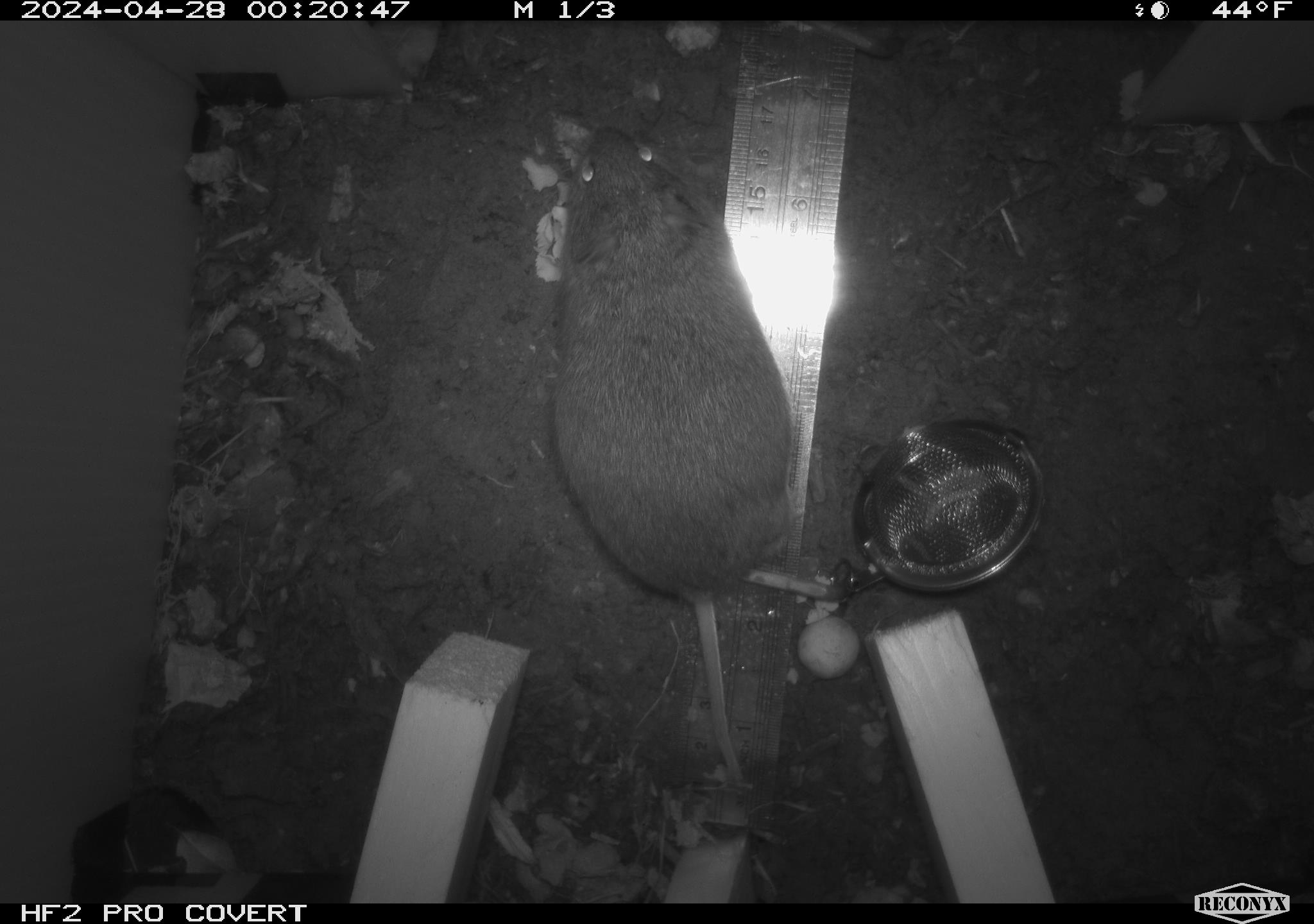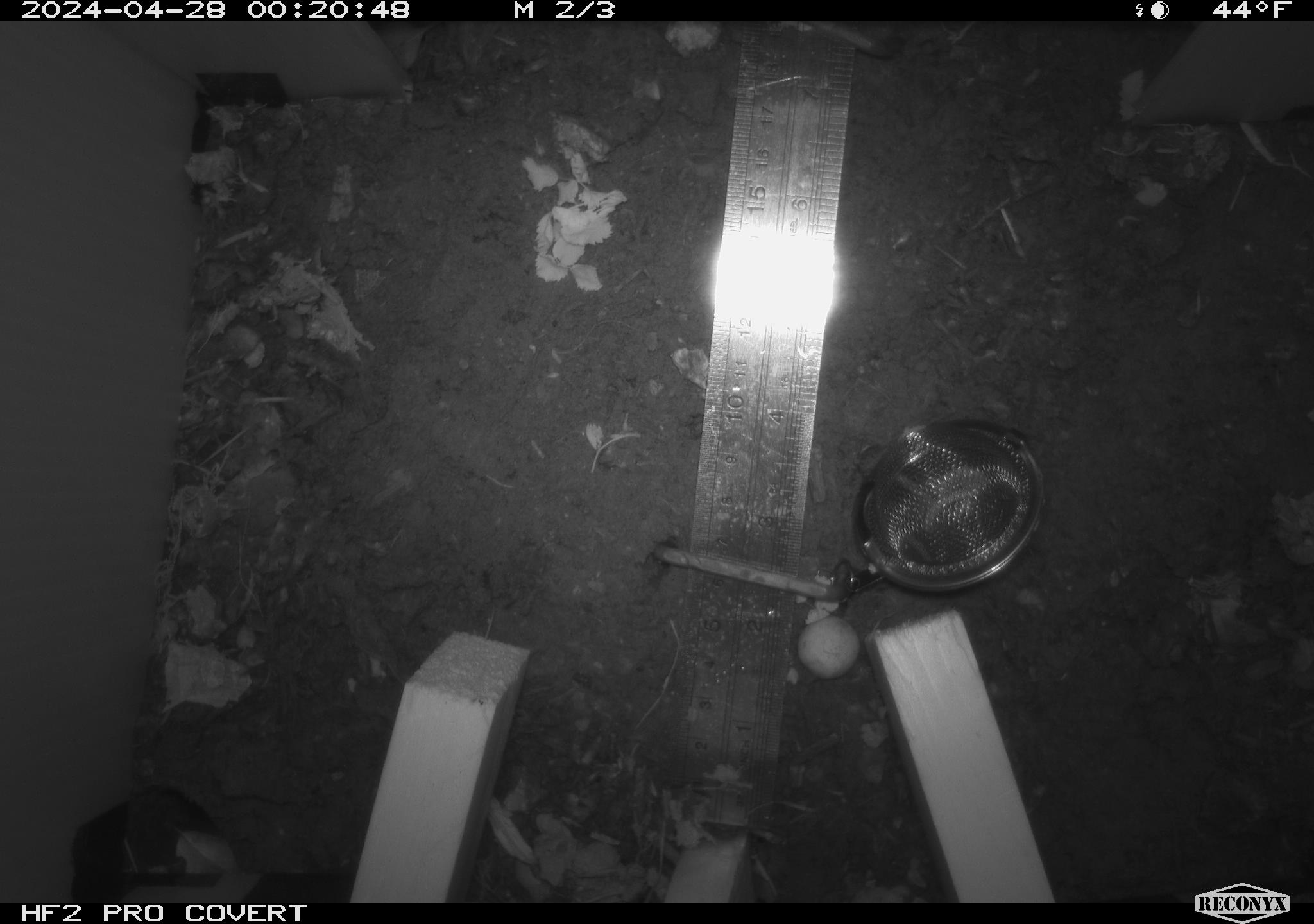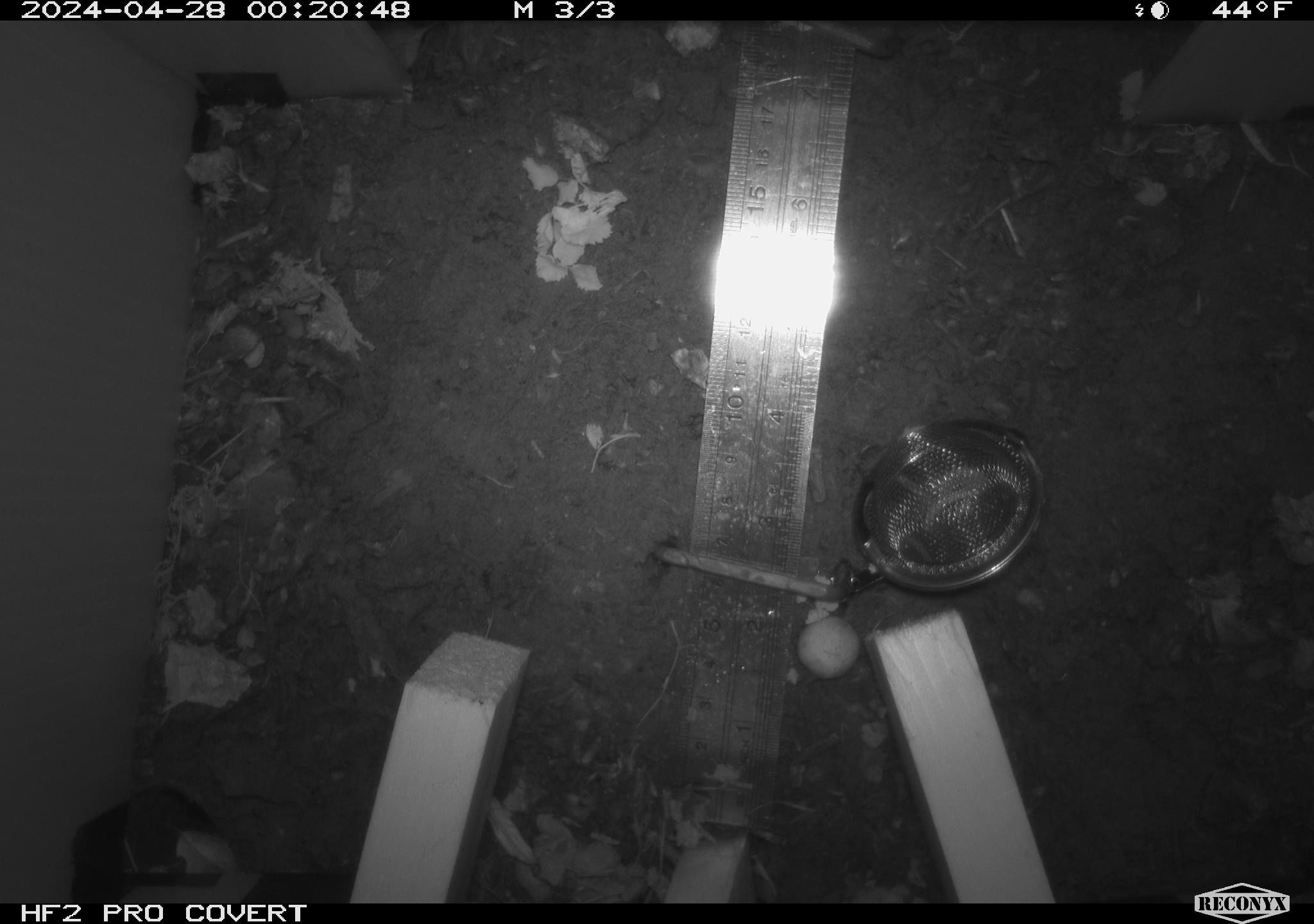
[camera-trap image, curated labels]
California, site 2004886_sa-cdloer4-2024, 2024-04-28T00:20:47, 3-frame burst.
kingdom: Animalia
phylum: Chordata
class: Mammalia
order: Rodentia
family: Cricetidae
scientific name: Arvicolinae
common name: voles, lemmings, and muskrats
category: arvicolinae subfamily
Arvicolinae subfamily (voles, lemmings, and muskrats) (Arvicolinae).